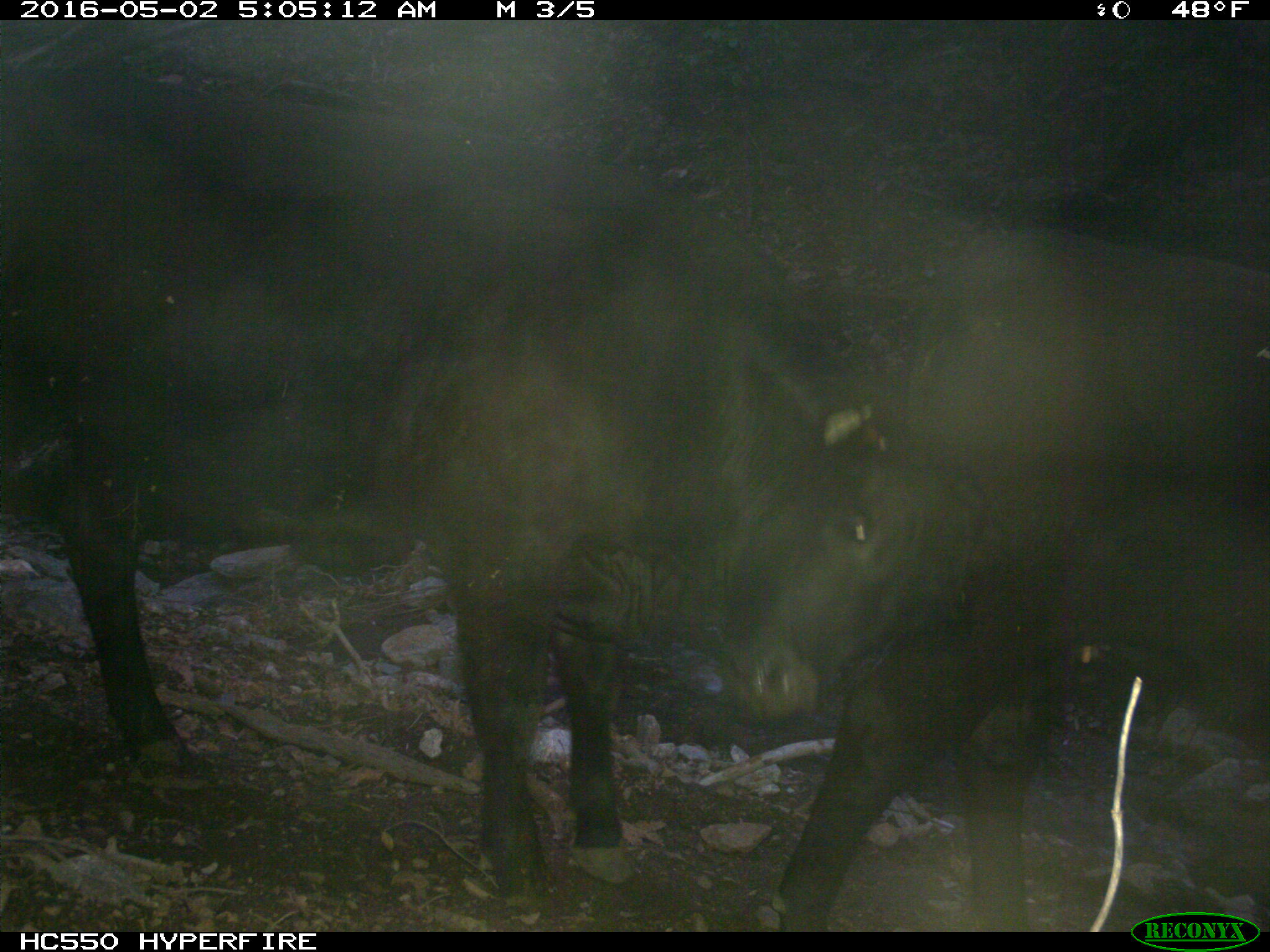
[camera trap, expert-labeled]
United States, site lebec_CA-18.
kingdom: Animalia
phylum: Chordata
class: Mammalia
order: Artiodactyla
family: Bovidae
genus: Bos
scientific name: Bos taurus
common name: domestic cow